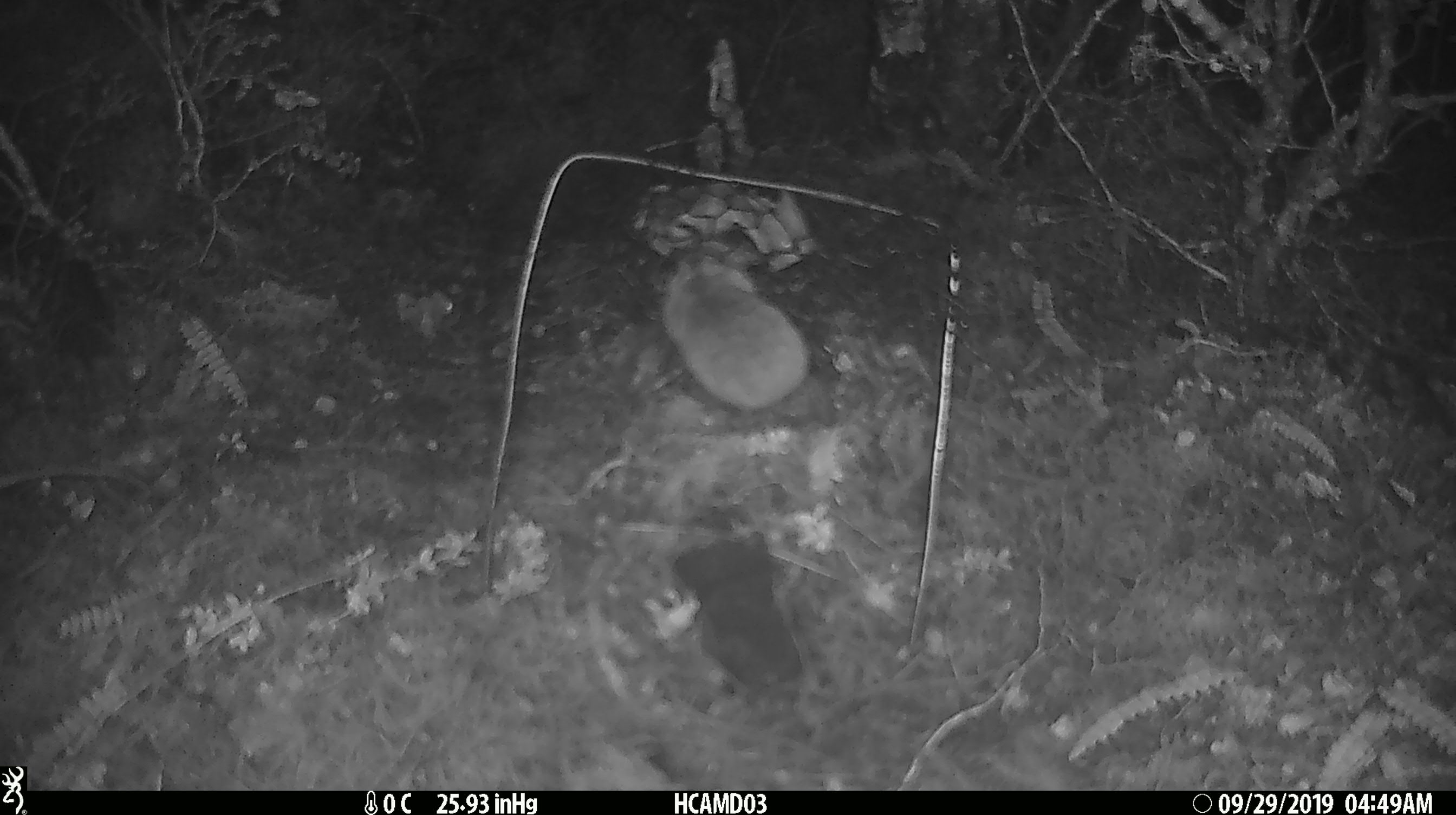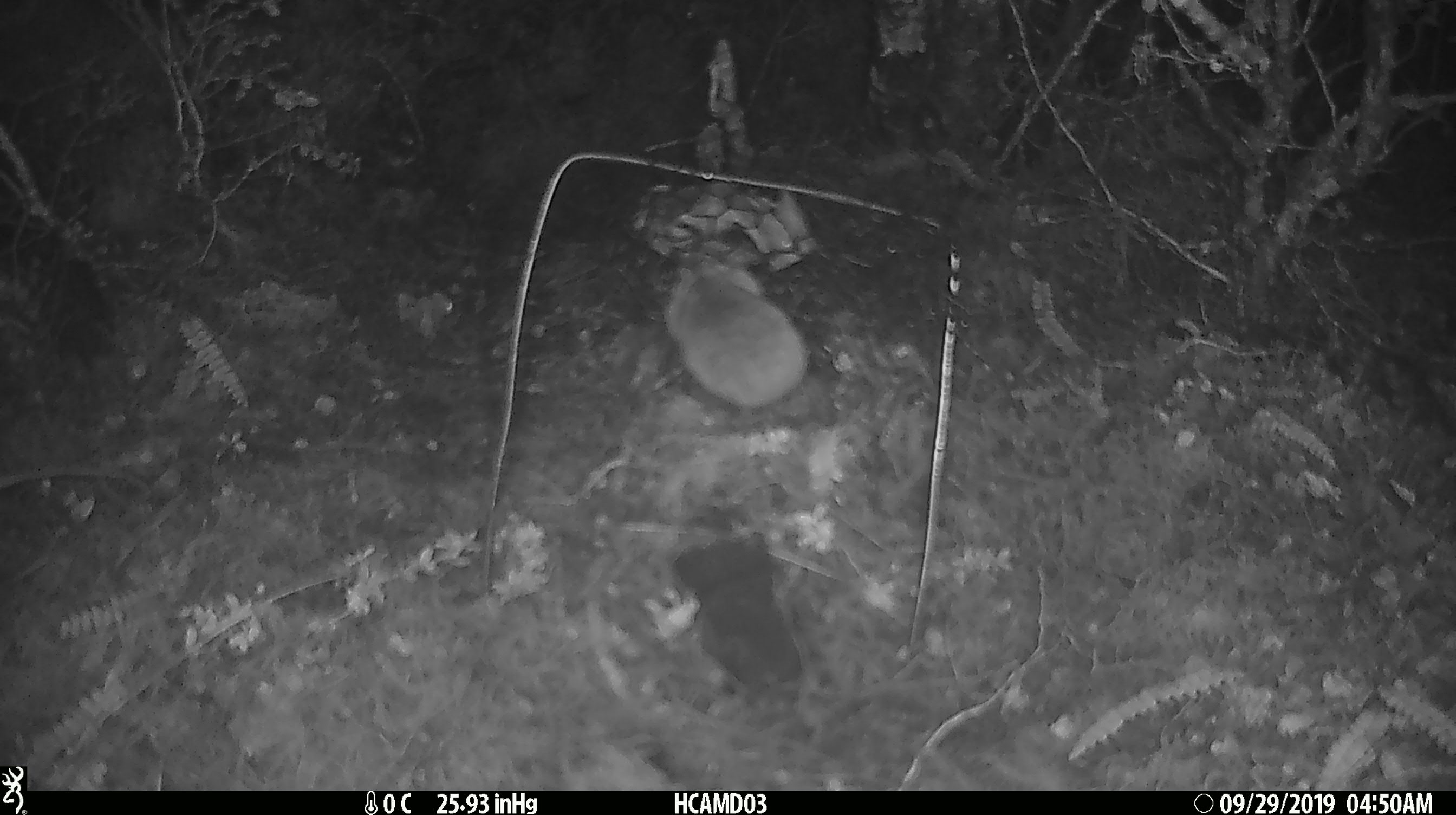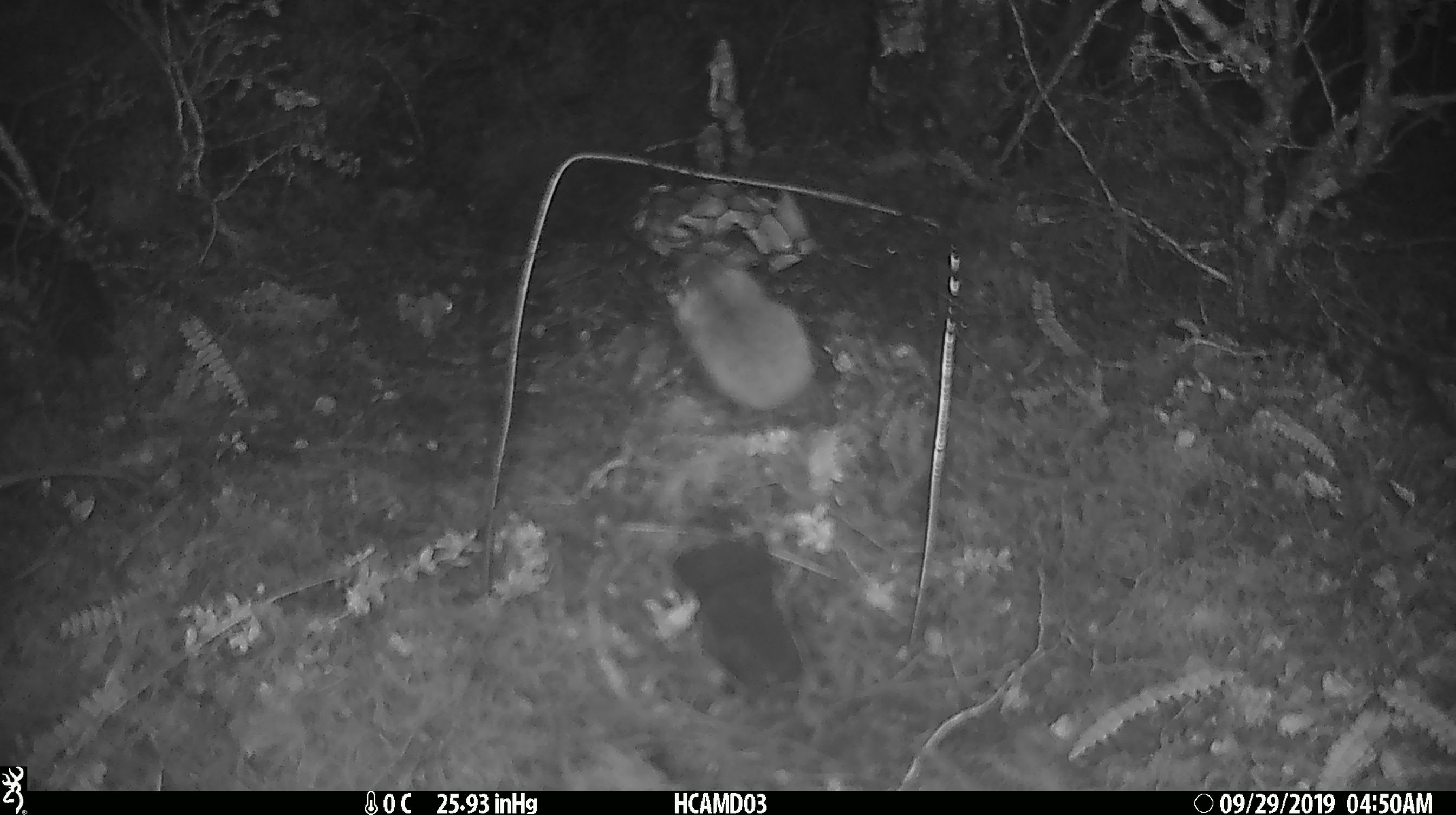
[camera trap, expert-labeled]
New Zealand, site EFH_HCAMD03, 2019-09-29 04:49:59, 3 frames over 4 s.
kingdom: Animalia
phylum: Chordata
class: Mammalia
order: Rodentia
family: Muridae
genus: Mus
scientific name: Mus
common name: mouse